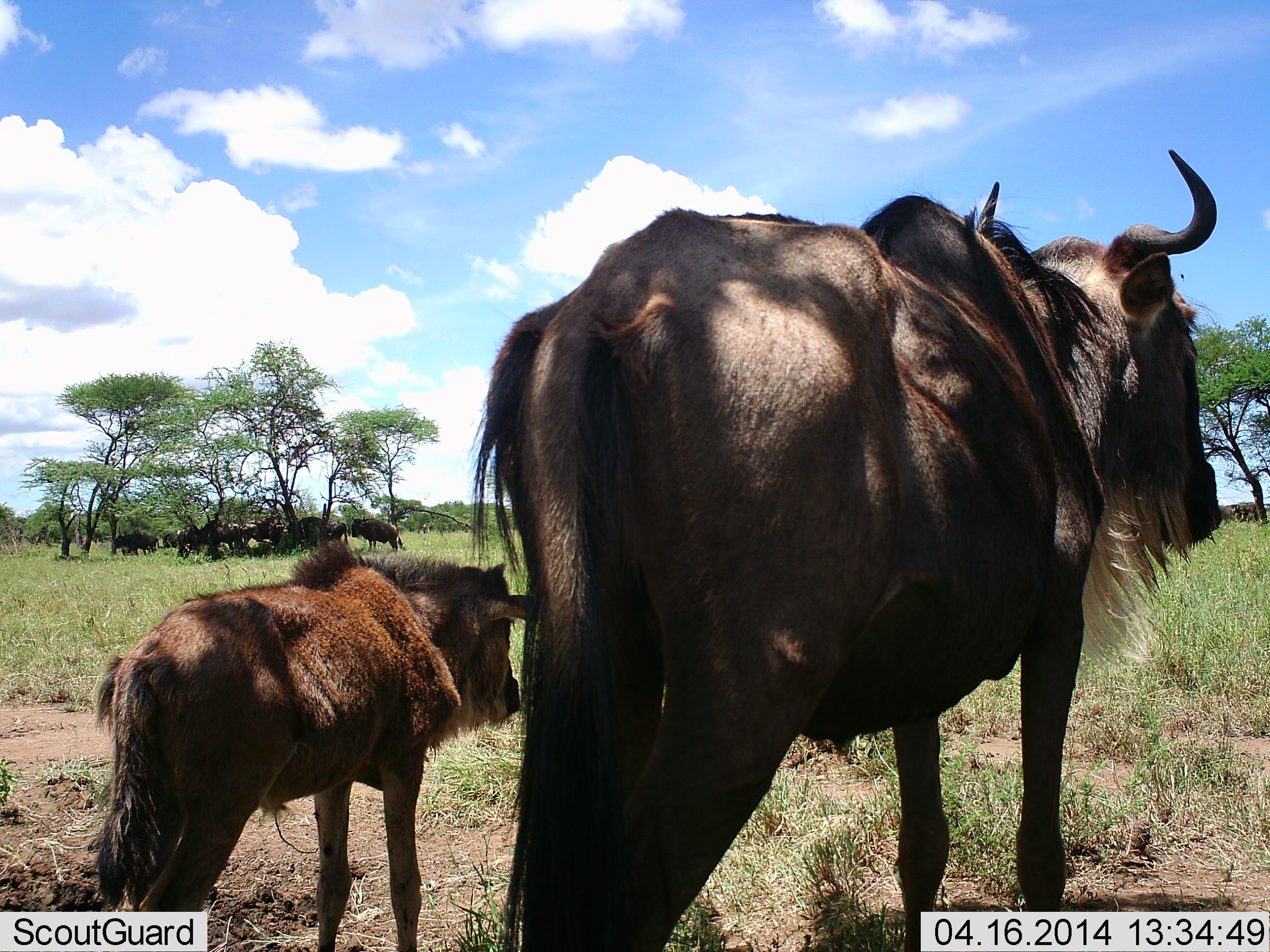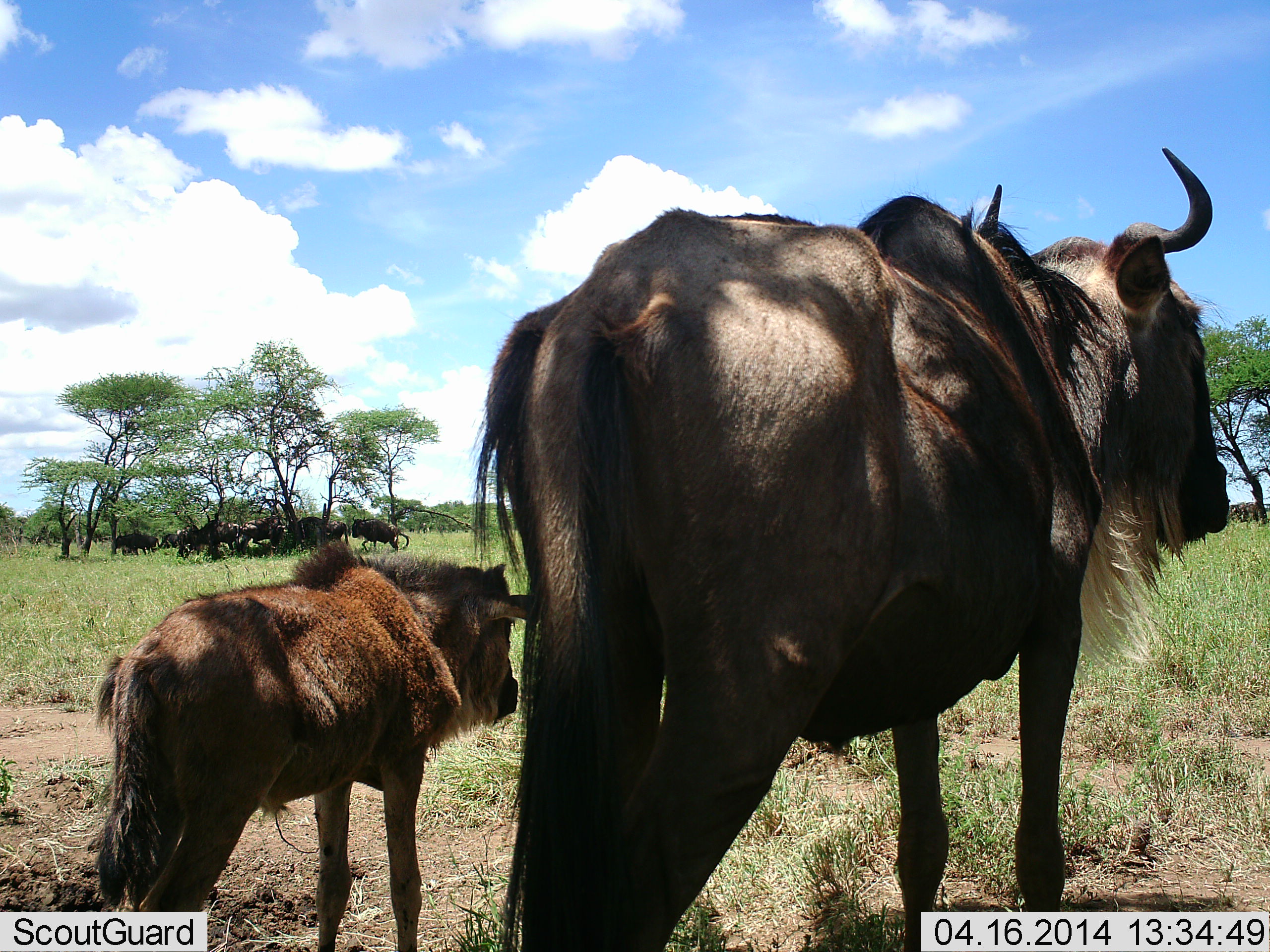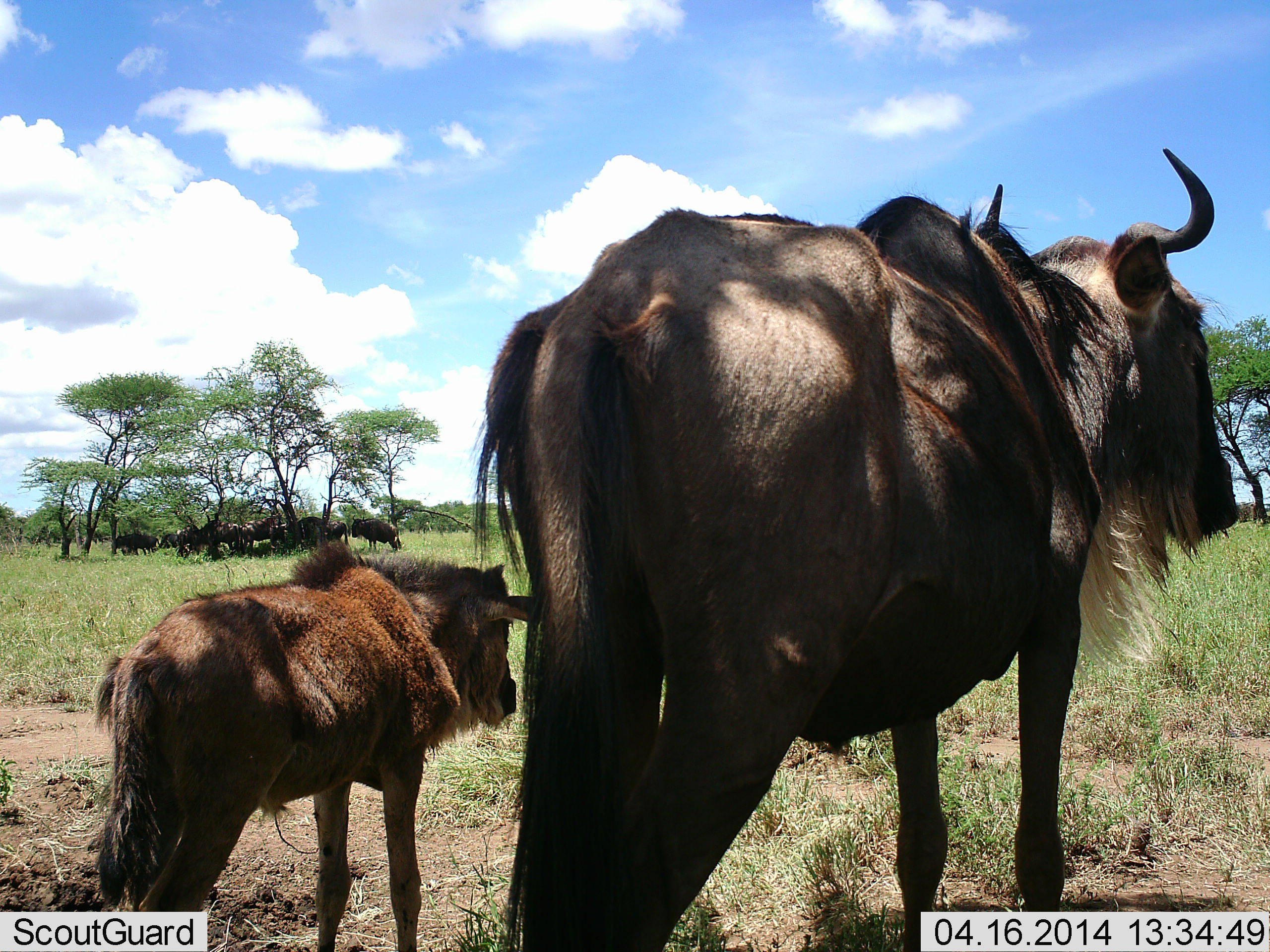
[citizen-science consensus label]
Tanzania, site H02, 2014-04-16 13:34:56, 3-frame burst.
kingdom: Animalia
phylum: Chordata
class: Mammalia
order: Artiodactyla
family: Bovidae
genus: Connochaetes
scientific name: Connochaetes taurinus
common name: blue wildebeest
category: wildebeest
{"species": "wildebeest (blue wildebeest) (Connochaetes taurinus)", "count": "8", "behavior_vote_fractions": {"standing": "90%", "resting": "10%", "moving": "10%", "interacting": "0%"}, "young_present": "100%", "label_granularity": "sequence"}